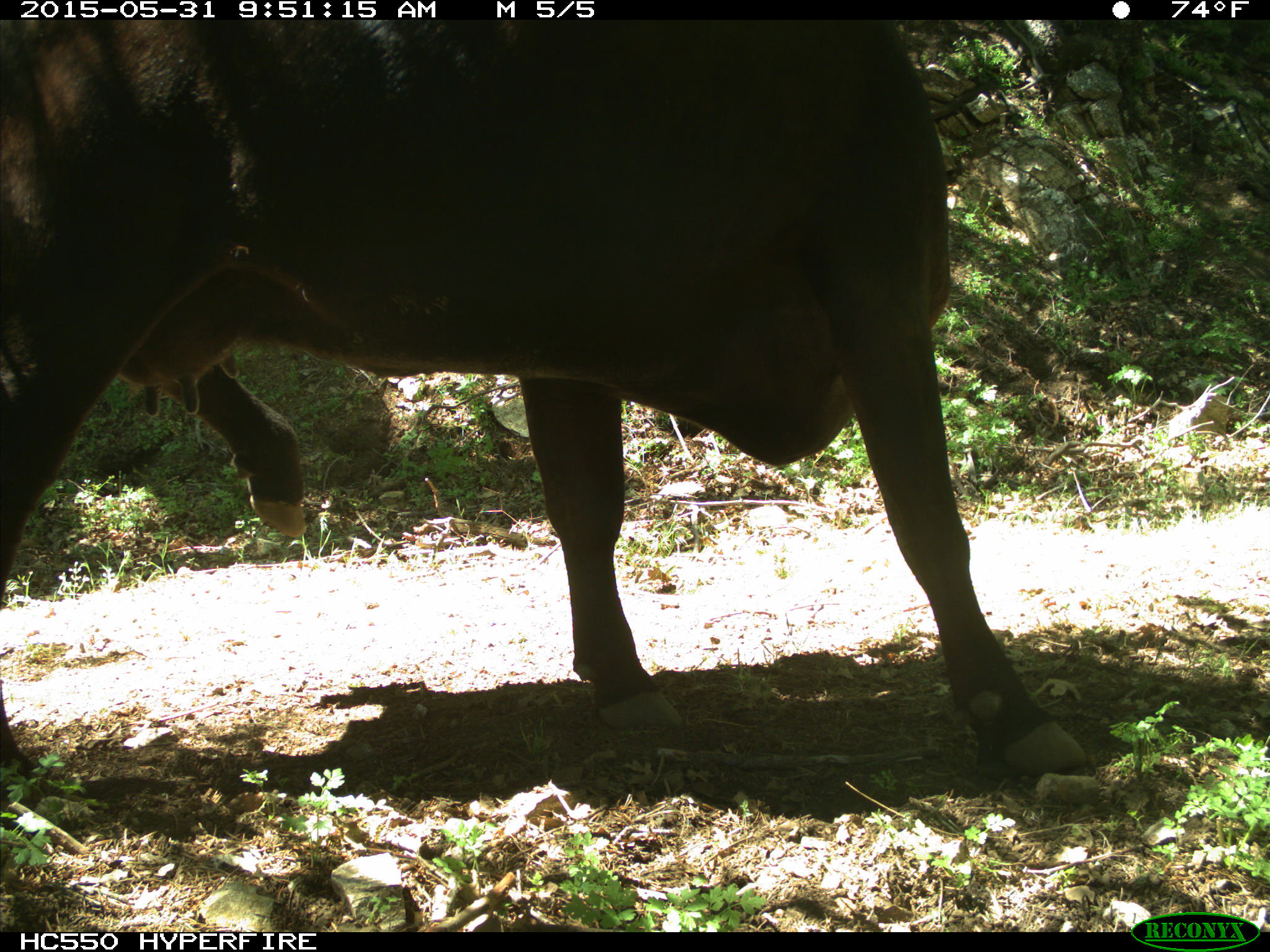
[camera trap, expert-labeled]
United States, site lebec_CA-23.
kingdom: Animalia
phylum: Chordata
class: Mammalia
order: Artiodactyla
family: Bovidae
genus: Bos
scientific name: Bos taurus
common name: domestic cow